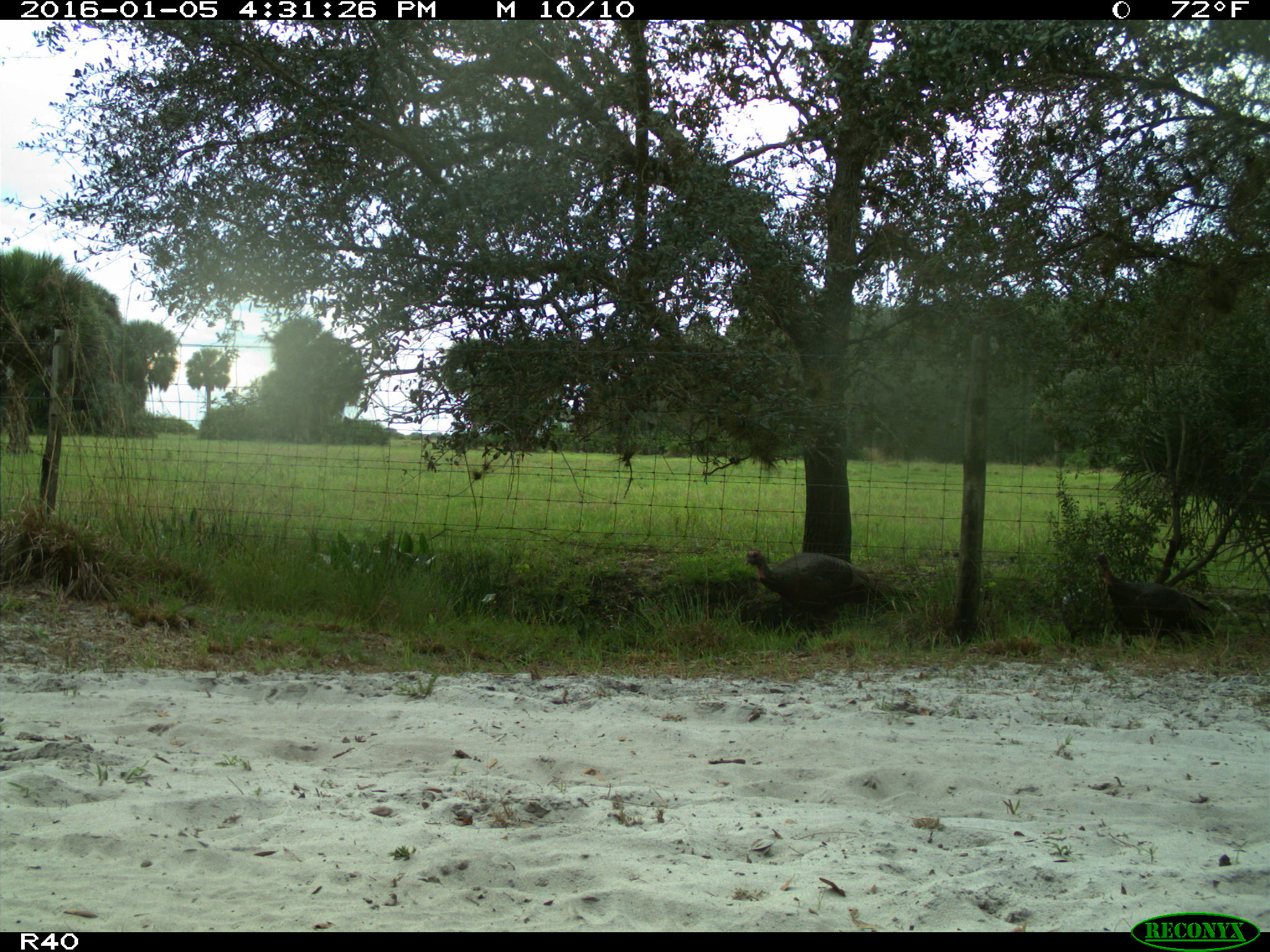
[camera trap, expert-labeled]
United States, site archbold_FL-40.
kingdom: Animalia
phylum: Chordata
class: Aves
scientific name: Aves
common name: birds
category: unidentified bird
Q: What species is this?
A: Unidentified bird (birds) (Aves).